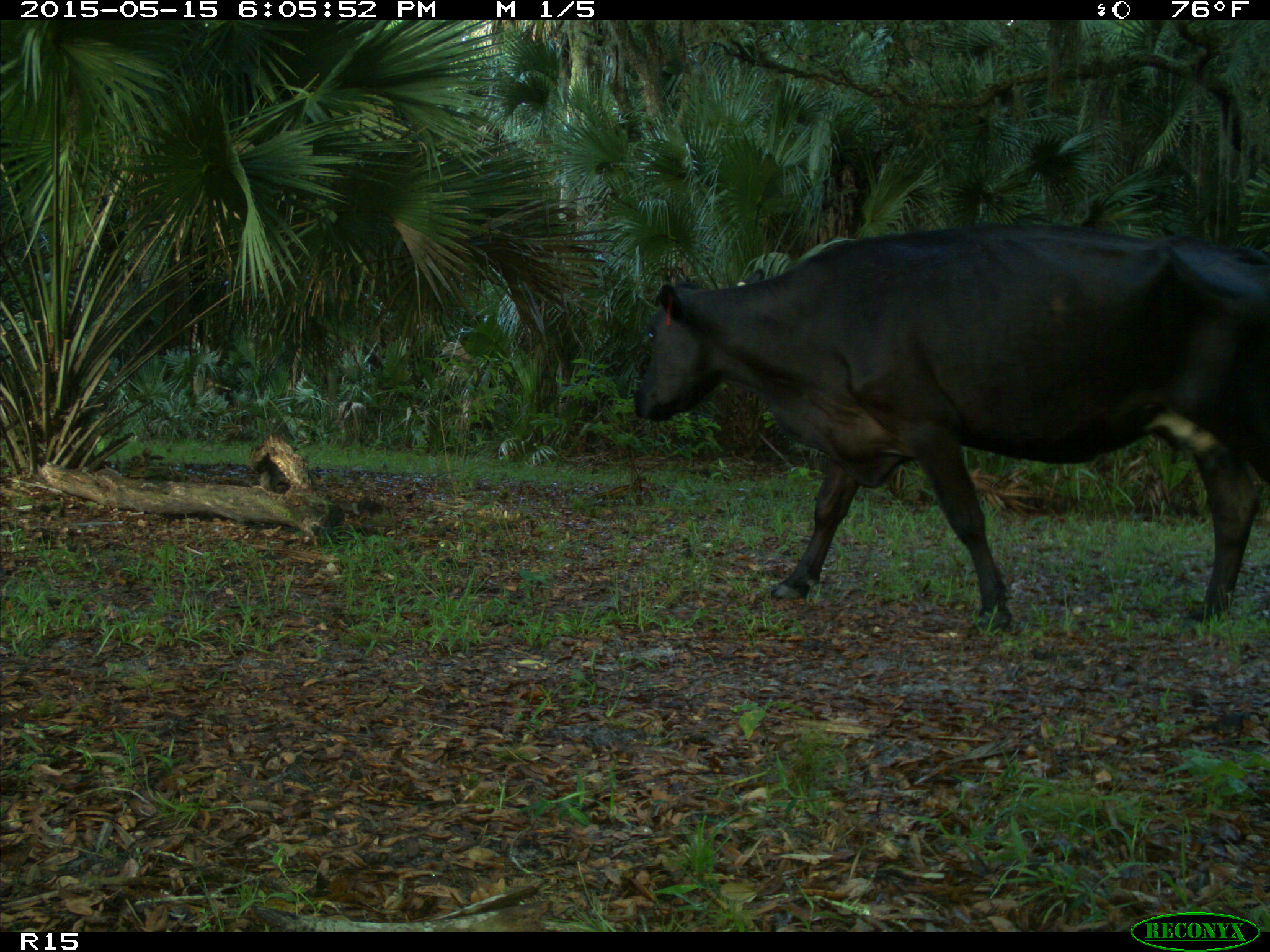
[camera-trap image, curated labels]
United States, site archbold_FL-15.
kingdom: Animalia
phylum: Chordata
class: Mammalia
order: Artiodactyla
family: Bovidae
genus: Bos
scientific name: Bos taurus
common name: domestic cow